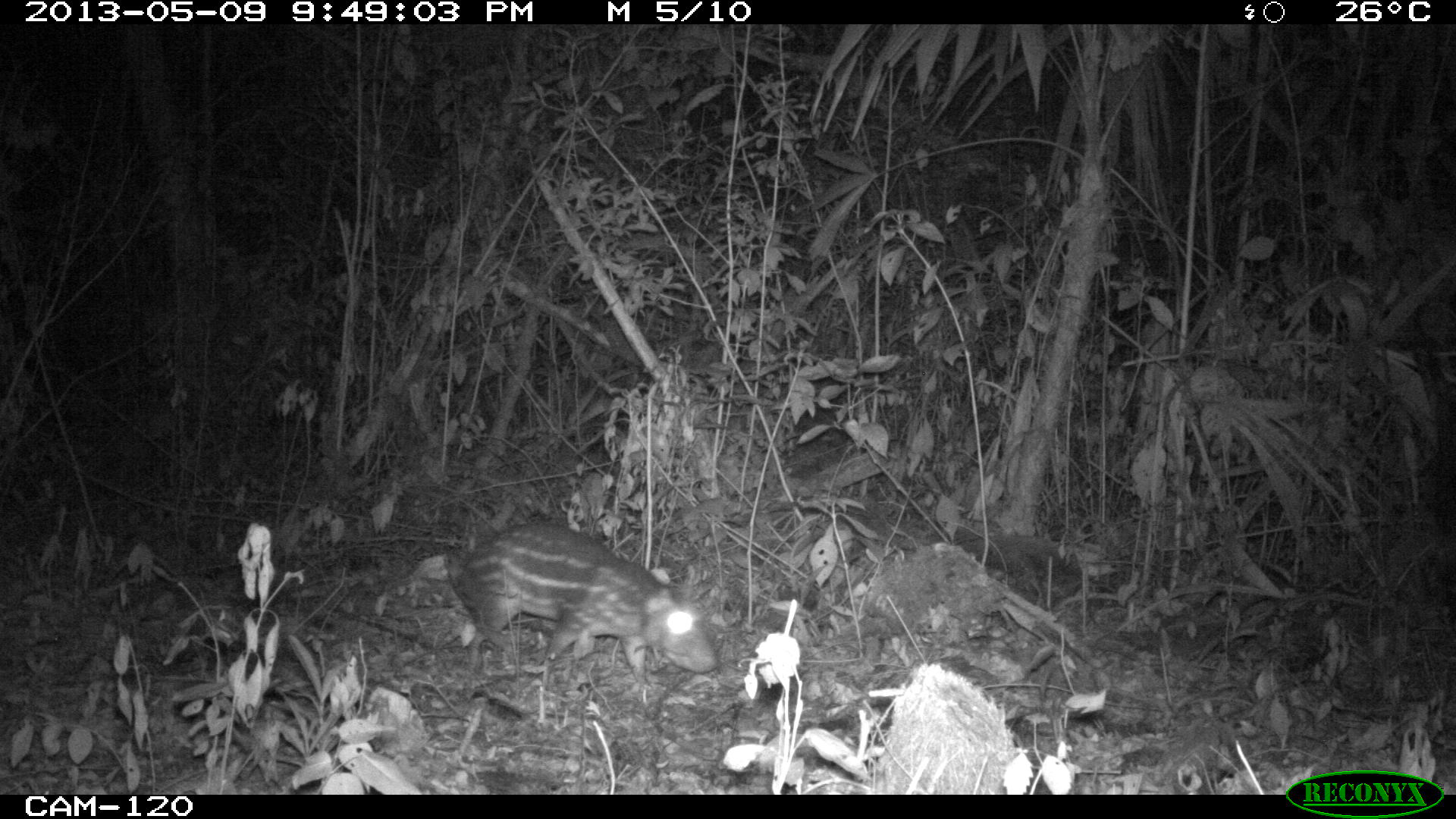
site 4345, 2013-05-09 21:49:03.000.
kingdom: Animalia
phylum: Chordata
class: Mammalia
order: Rodentia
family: Cuniculidae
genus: Cuniculus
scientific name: Cuniculus paca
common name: lowland paca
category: agouti paca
Agouti paca (lowland paca) (Cuniculus paca), count 1.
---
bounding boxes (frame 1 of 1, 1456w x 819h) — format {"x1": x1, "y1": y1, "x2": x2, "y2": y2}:
agouti paca: {"x1": 450, "y1": 517, "x2": 718, "y2": 678}